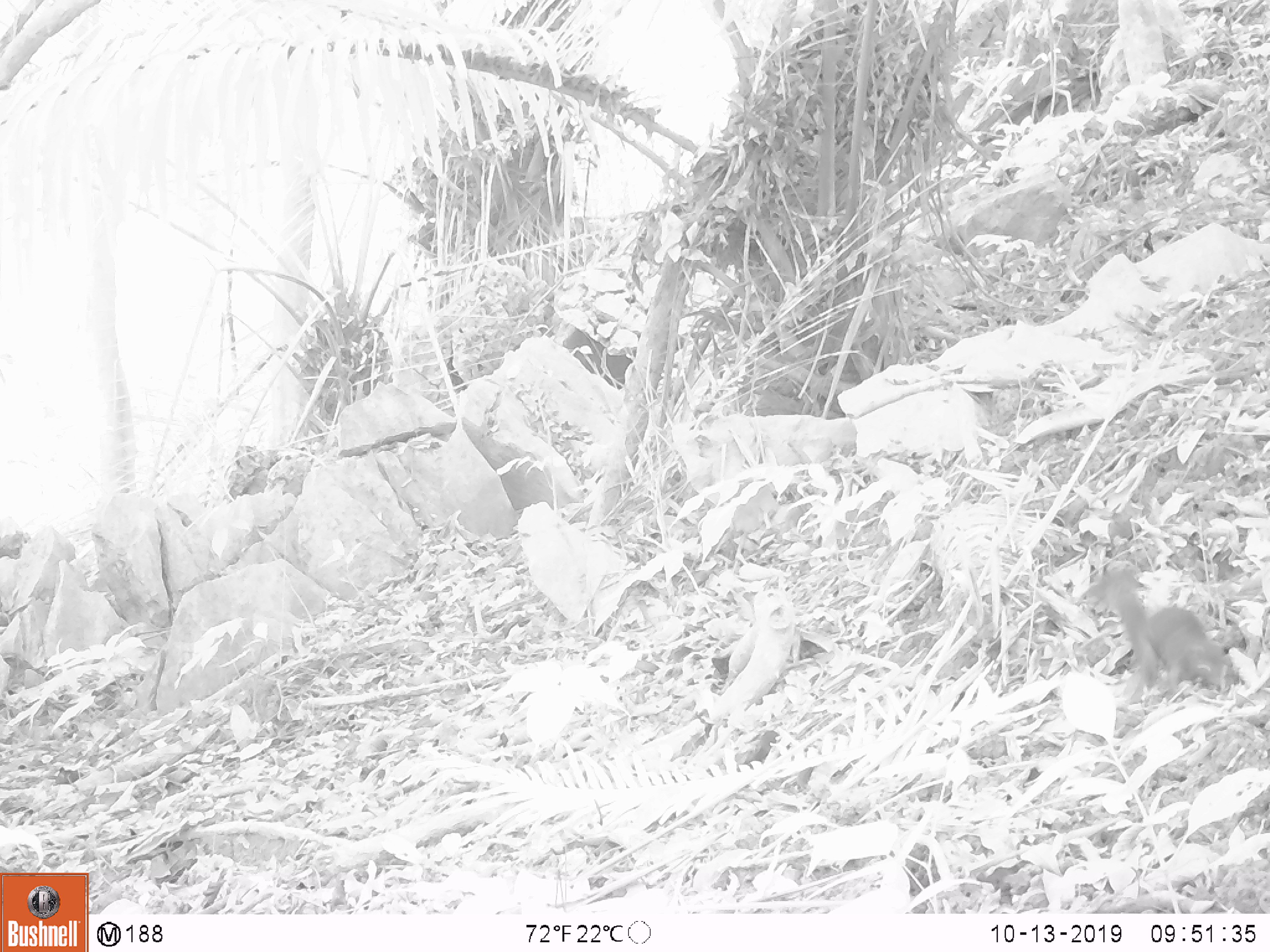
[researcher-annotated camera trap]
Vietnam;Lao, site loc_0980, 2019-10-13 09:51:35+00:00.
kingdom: Animalia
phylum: Chordata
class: Mammalia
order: Rodentia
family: Sciuridae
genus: Dremomys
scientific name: Dremomys rufigenis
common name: red-cheeked squirrel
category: red cheeked squirrel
Red cheeked squirrel (red-cheeked squirrel) (Dremomys rufigenis). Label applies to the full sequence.